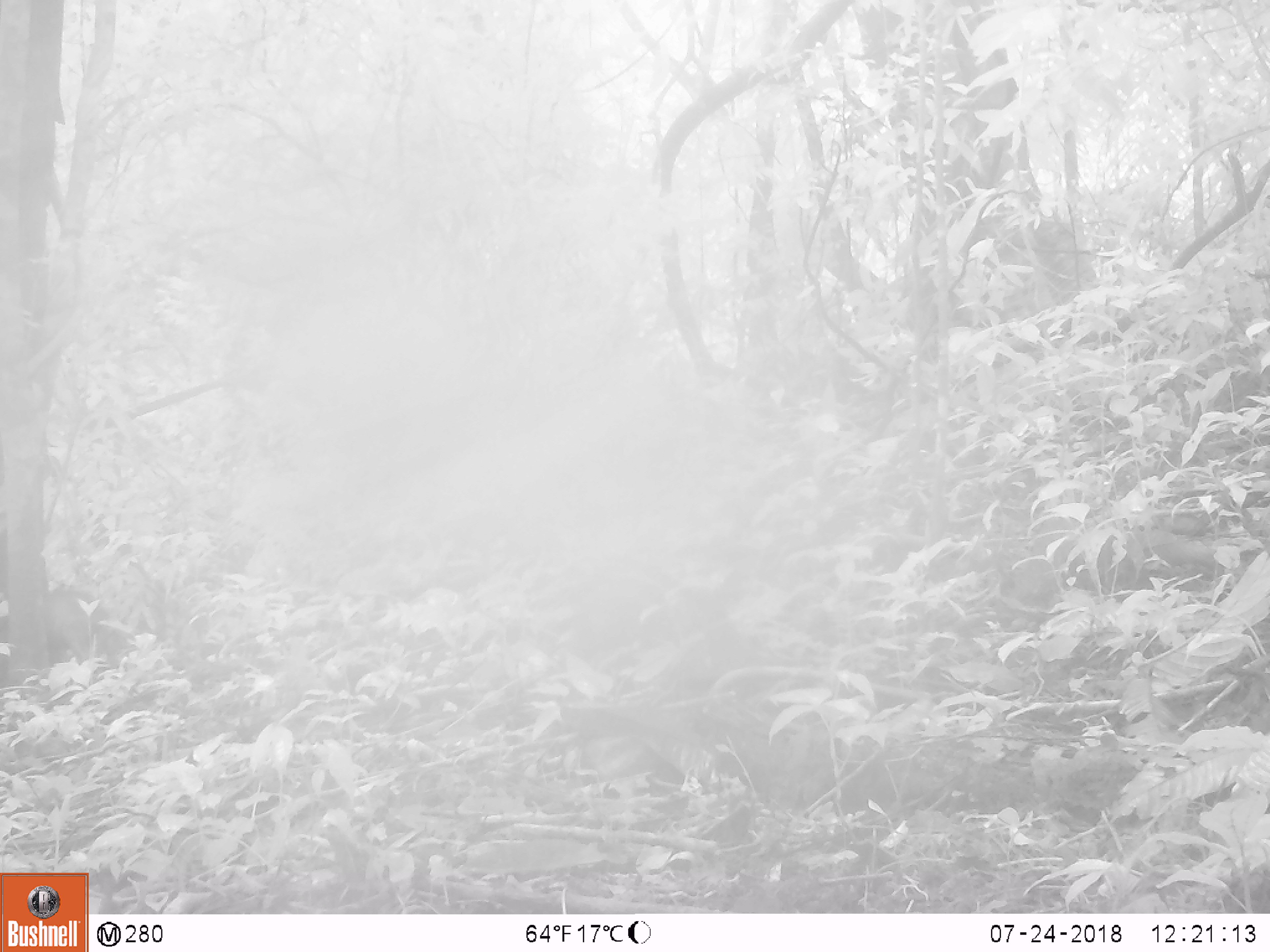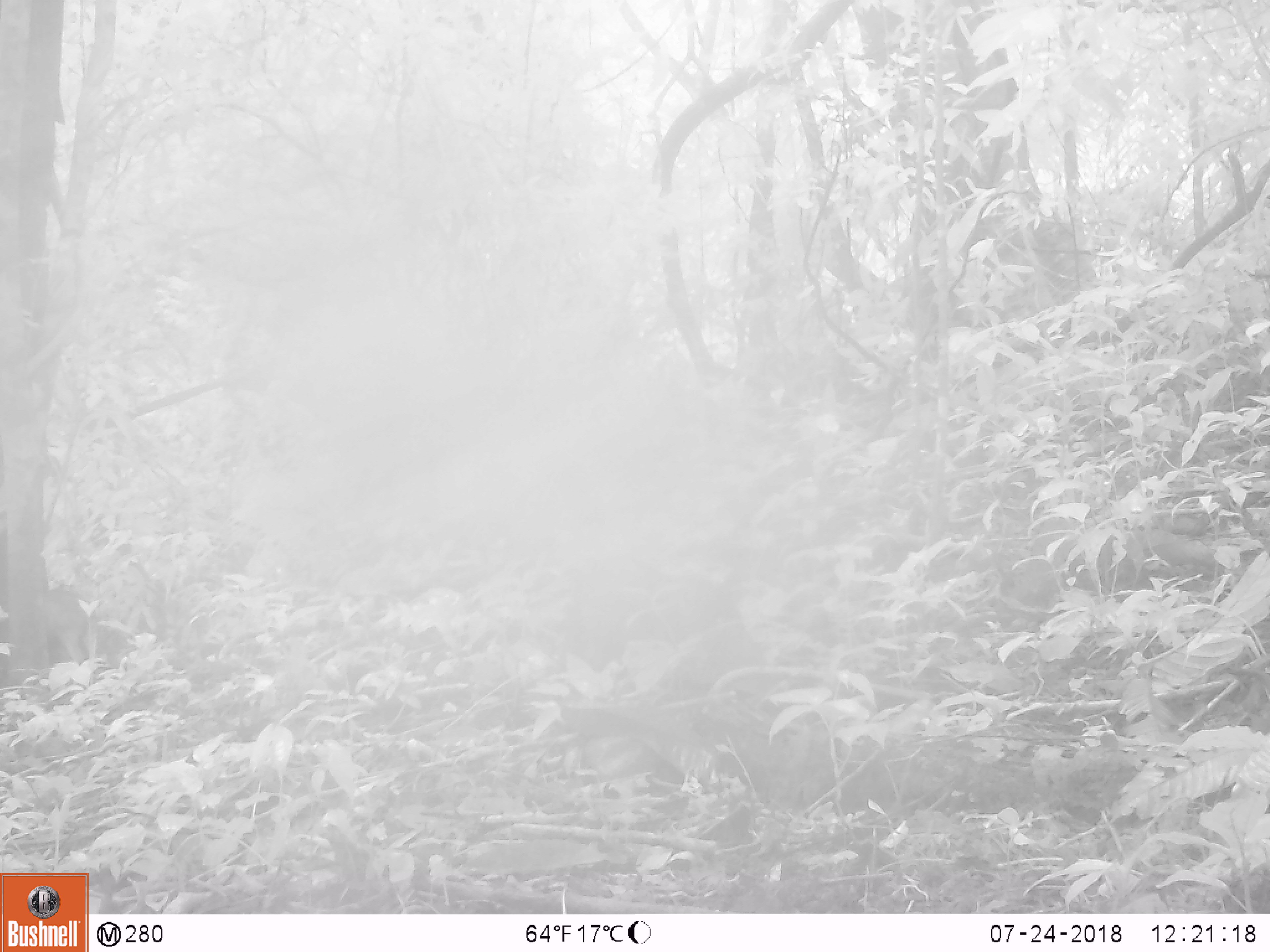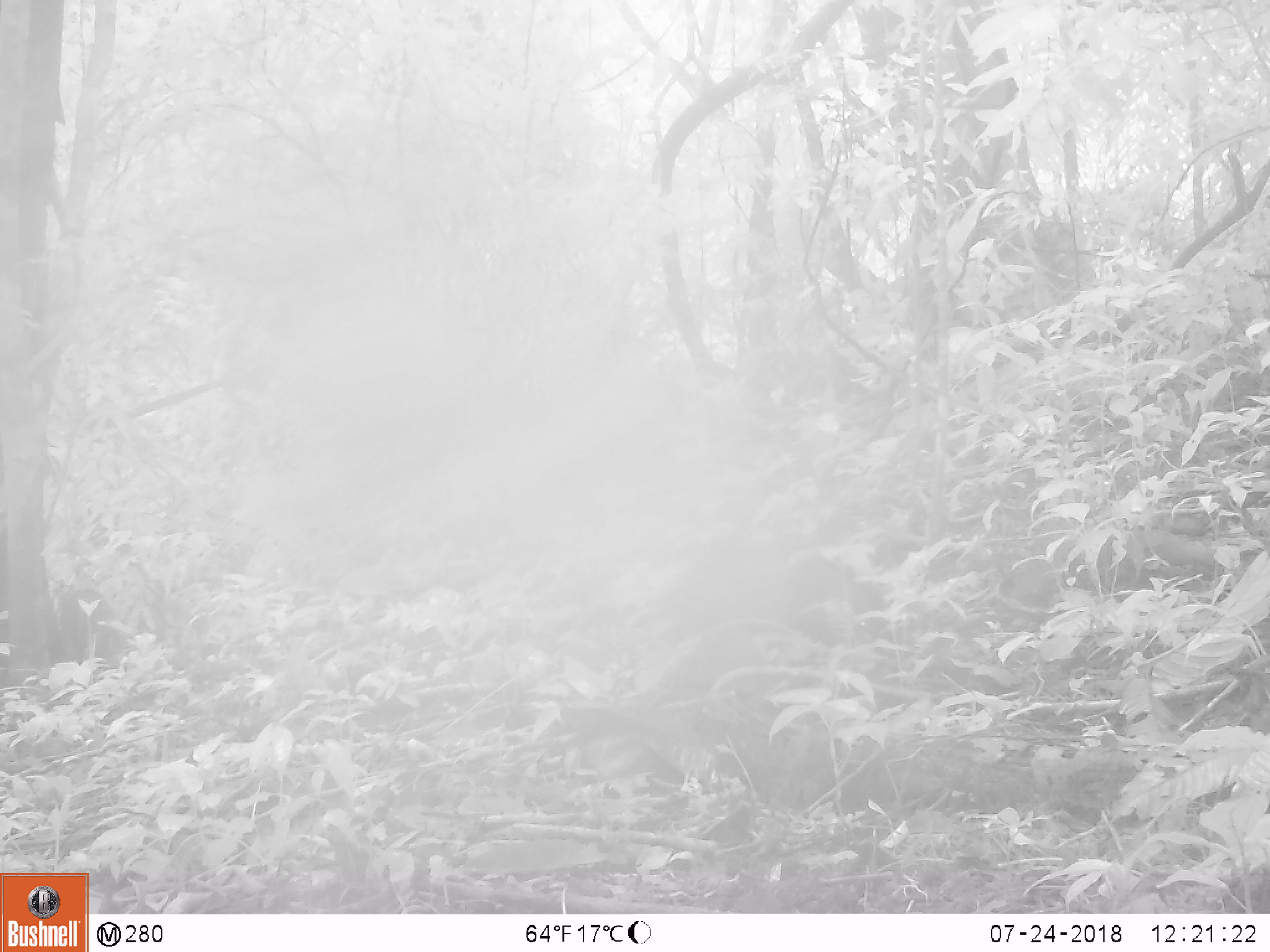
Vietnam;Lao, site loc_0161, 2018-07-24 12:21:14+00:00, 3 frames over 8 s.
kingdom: Animalia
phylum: Chordata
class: Mammalia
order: Artiodactyla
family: Suidae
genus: Sus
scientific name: Sus scrofa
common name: eurasian wild pig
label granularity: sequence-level